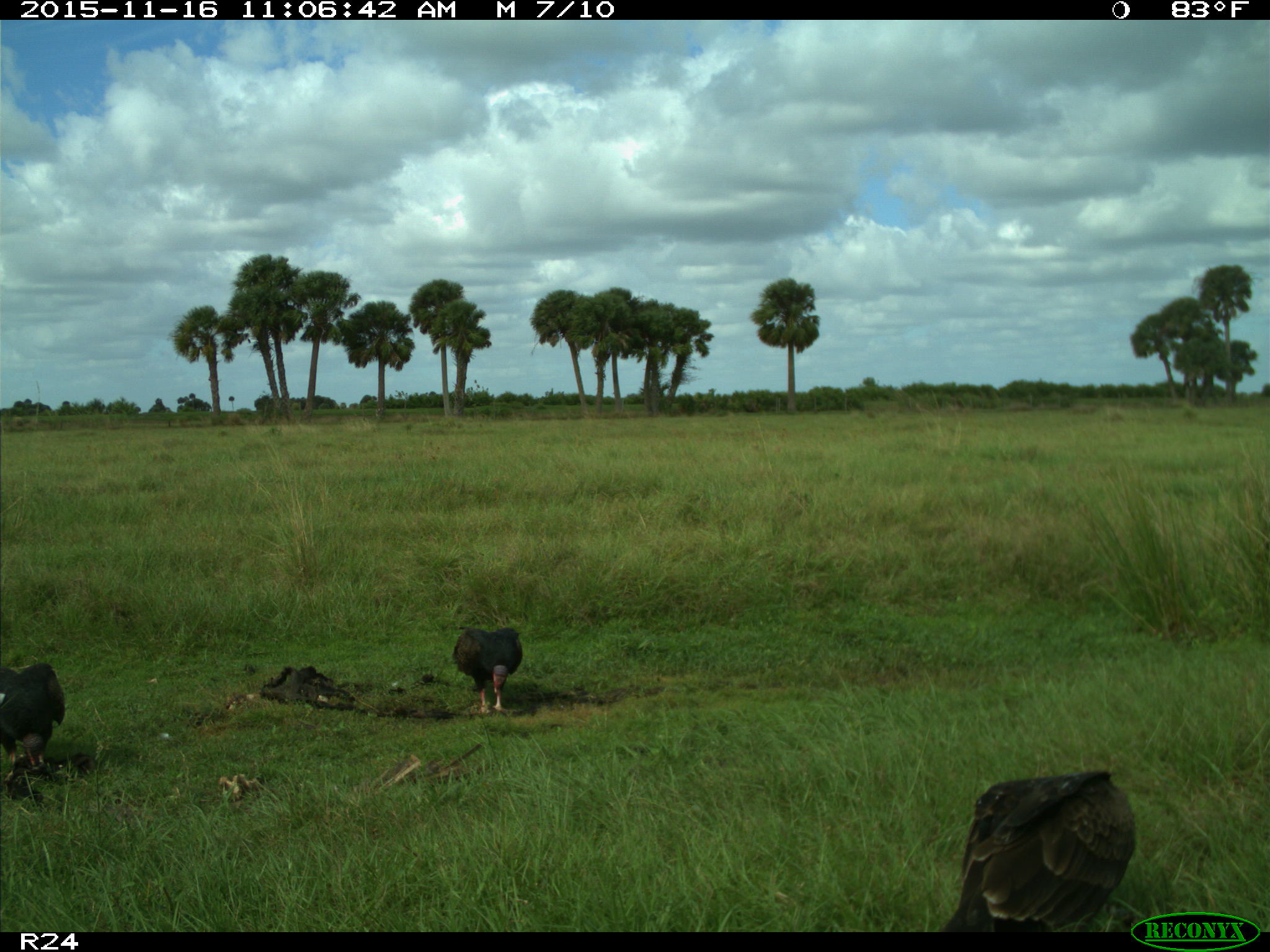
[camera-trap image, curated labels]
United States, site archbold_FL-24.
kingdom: Animalia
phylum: Chordata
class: Aves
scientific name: Aves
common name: birds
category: unidentified bird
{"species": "unidentified bird (birds) (Aves)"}